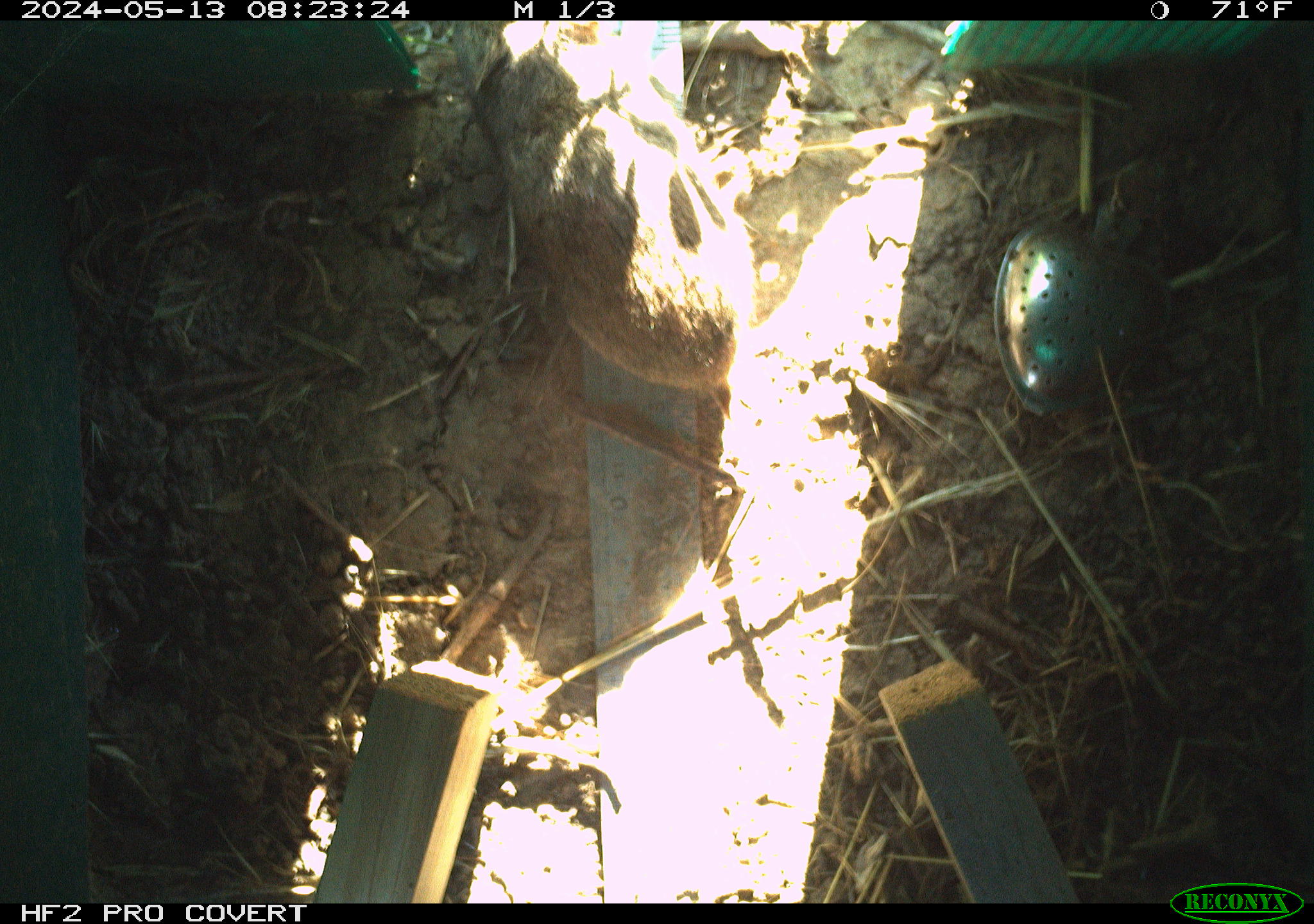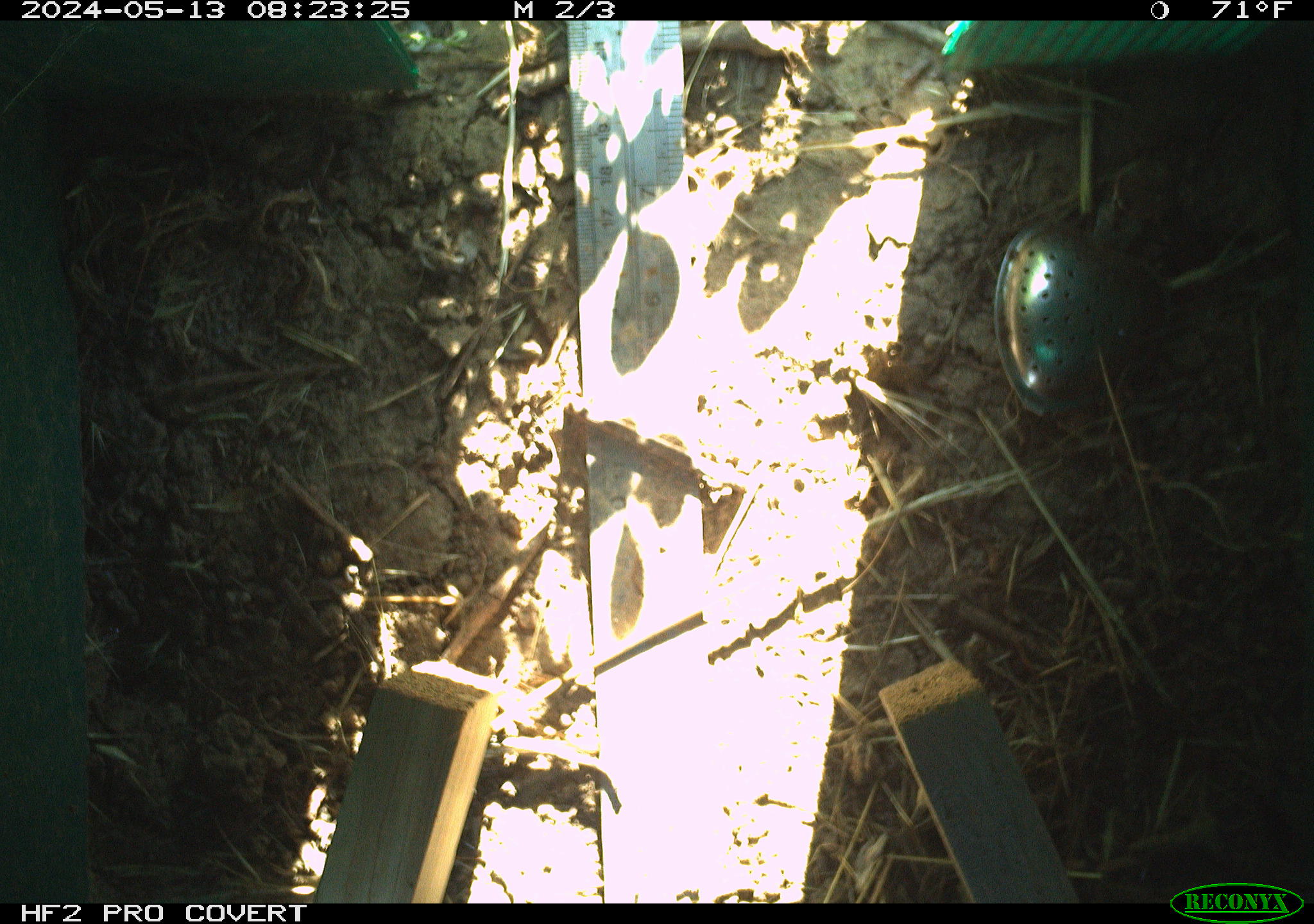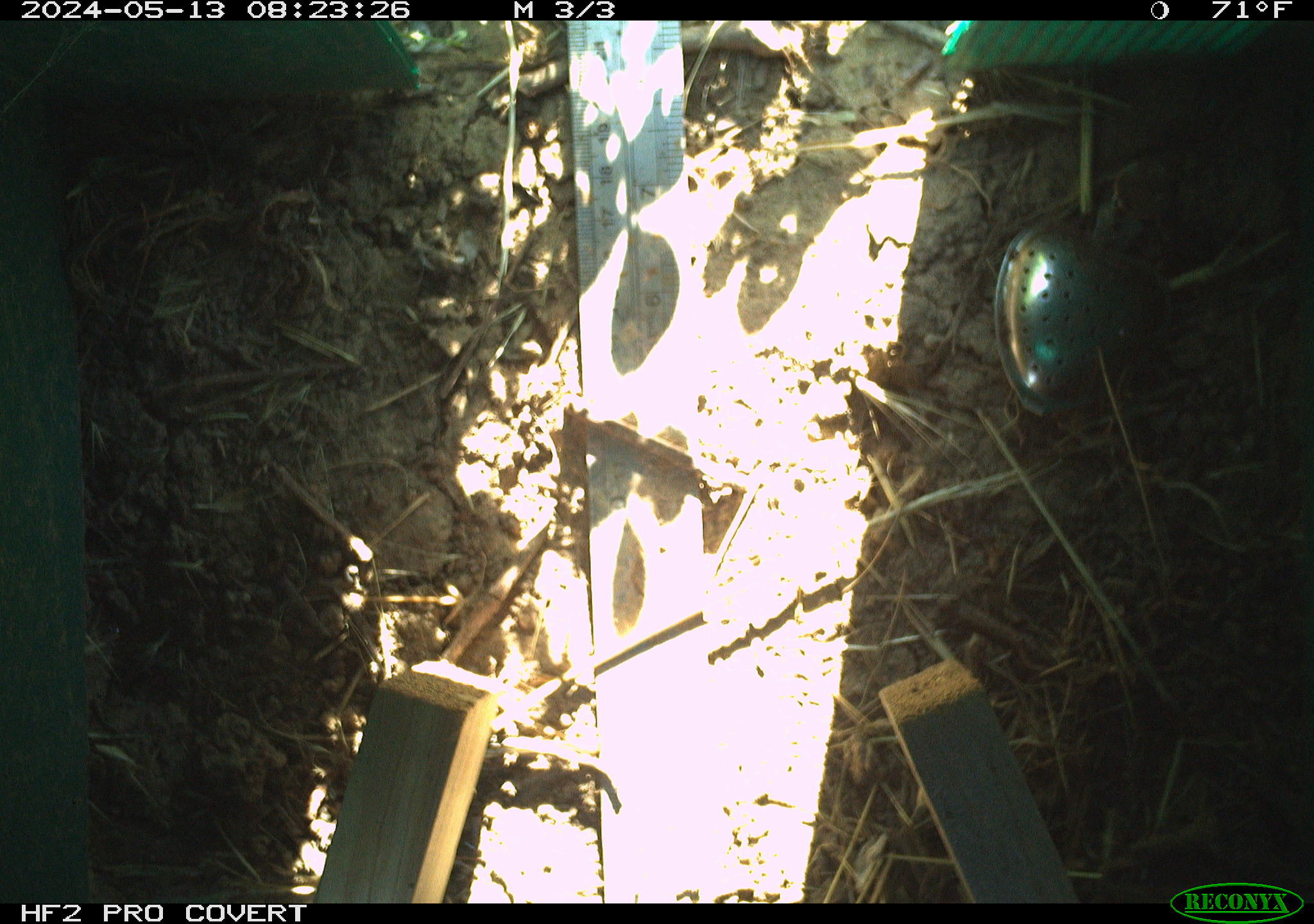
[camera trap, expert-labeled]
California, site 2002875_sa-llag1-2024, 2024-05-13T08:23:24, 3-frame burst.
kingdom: Animalia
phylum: Chordata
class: Mammalia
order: Rodentia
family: Cricetidae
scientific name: Arvicolinae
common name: voles, lemmings, and muskrats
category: arvicolinae subfamily